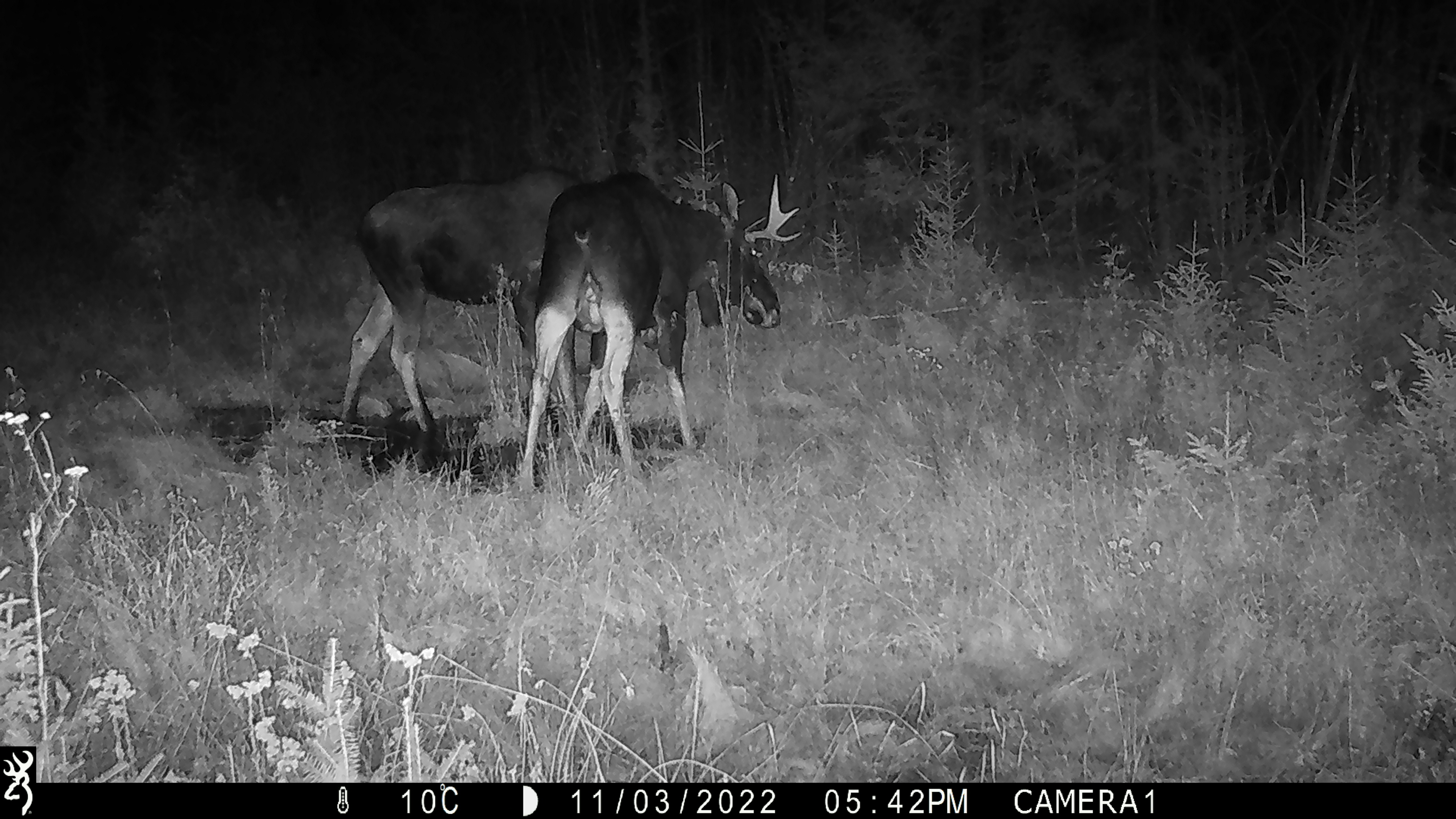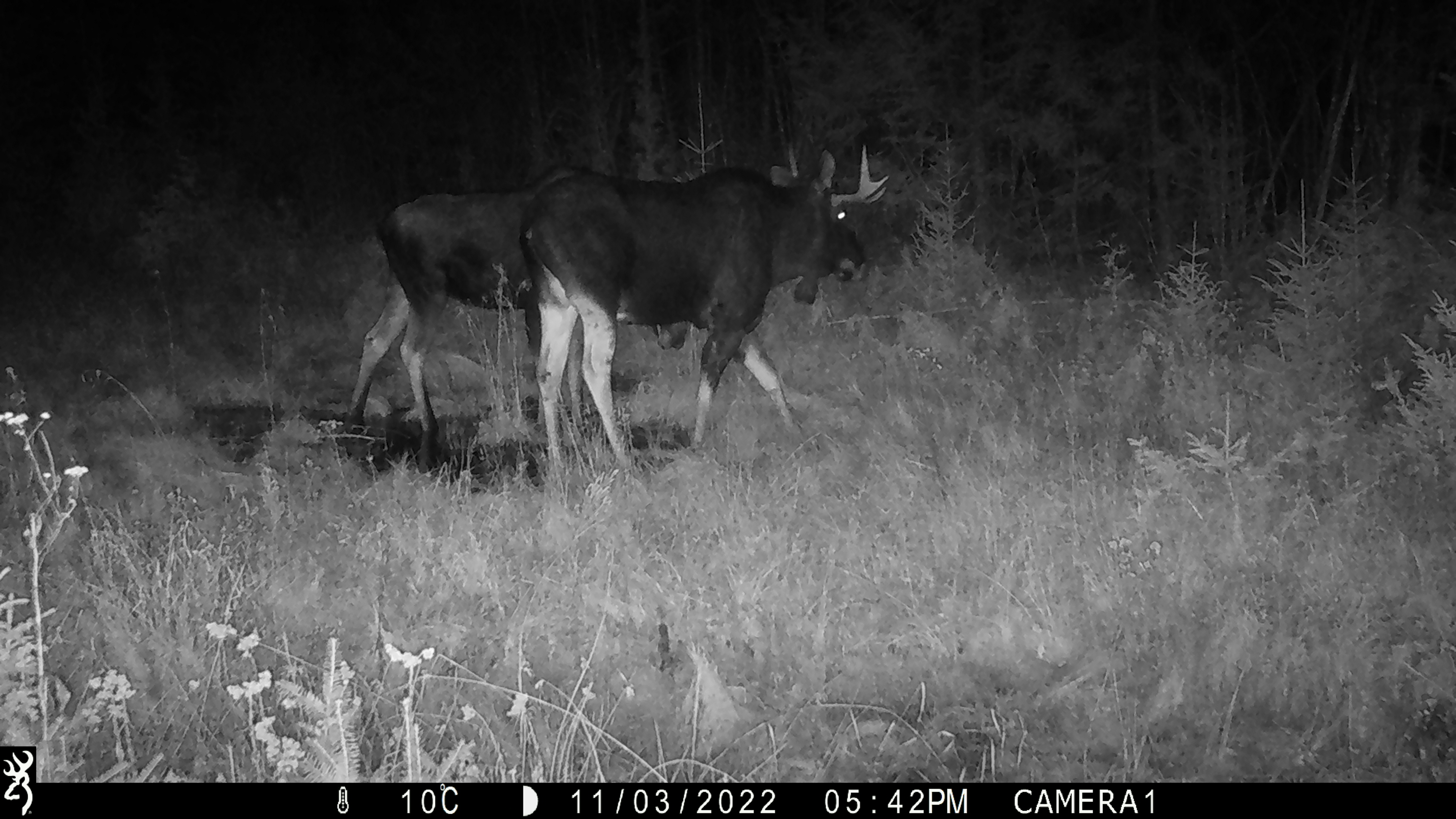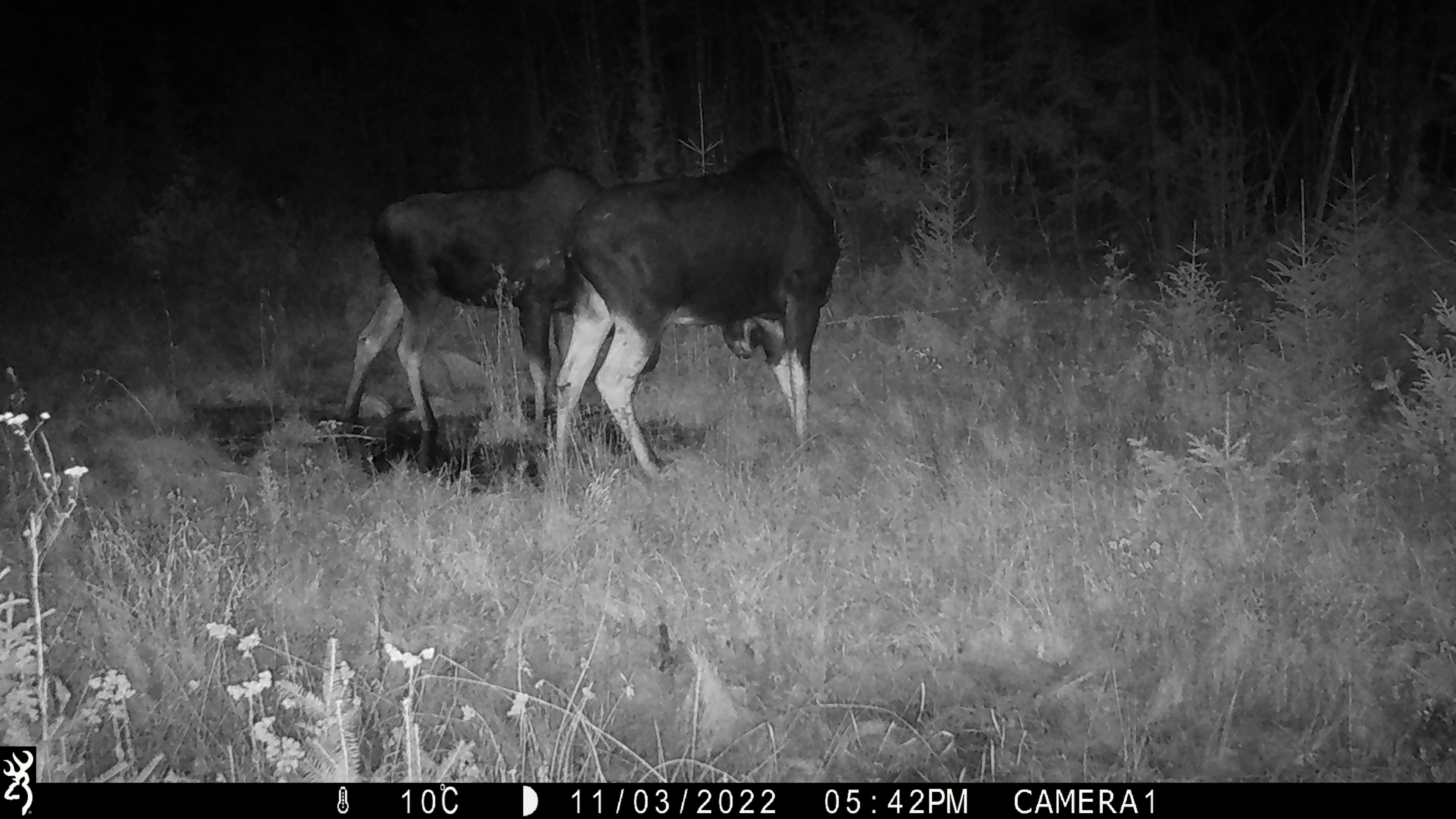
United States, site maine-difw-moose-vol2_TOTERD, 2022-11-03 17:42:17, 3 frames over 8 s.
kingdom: Animalia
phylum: Chordata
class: Mammalia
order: Artiodactyla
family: Cervidae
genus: Alces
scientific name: Alces alces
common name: moose